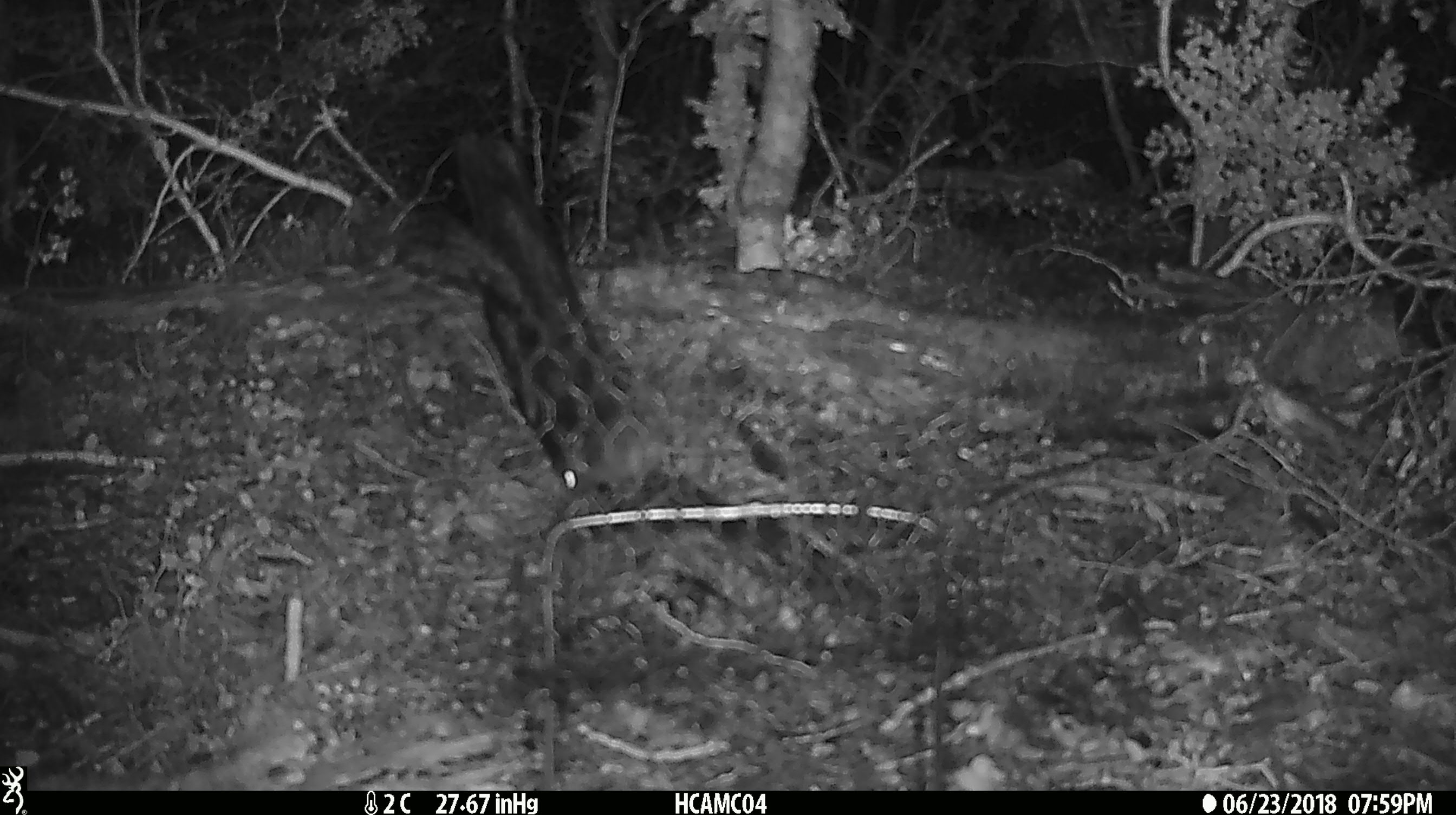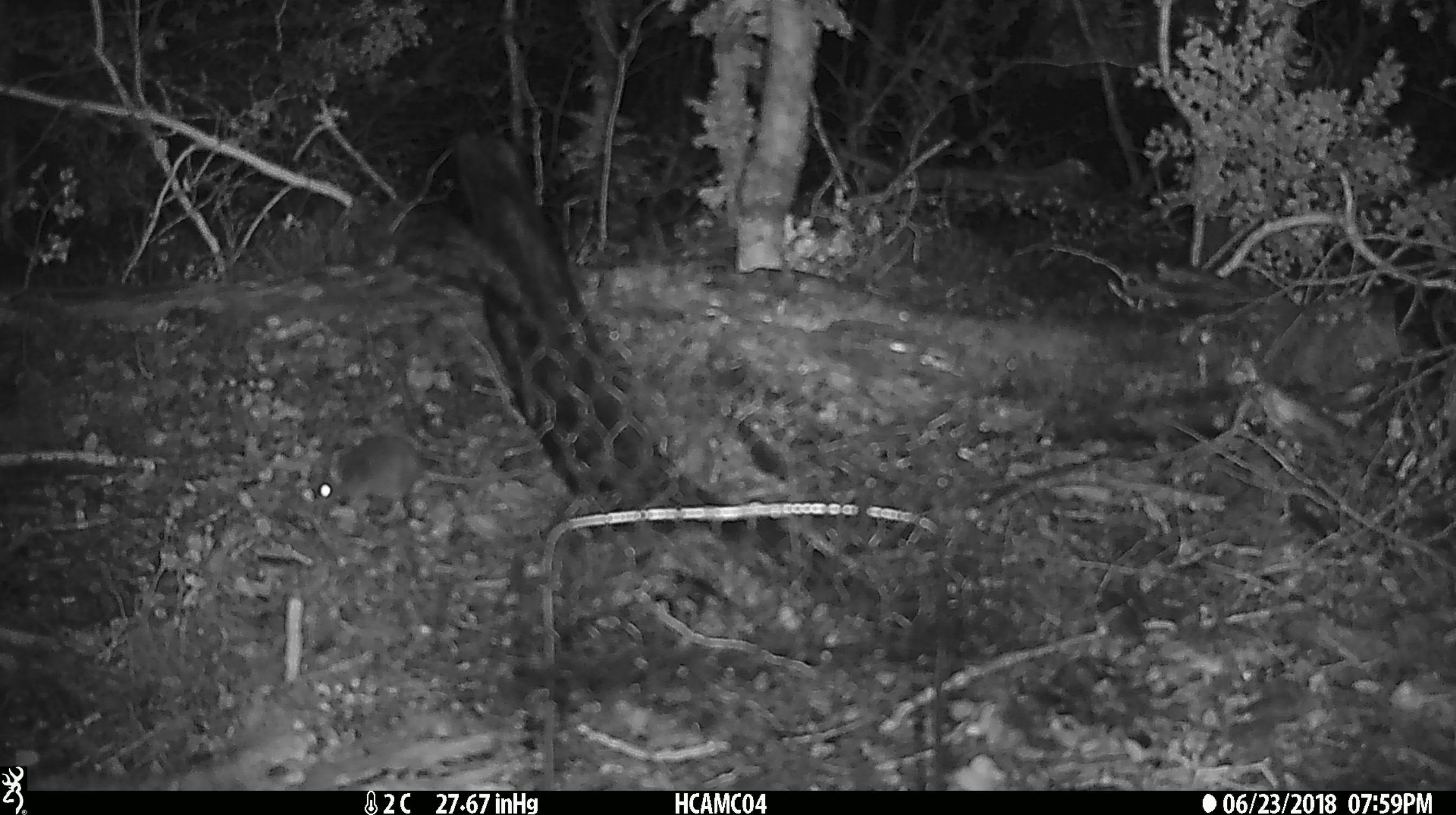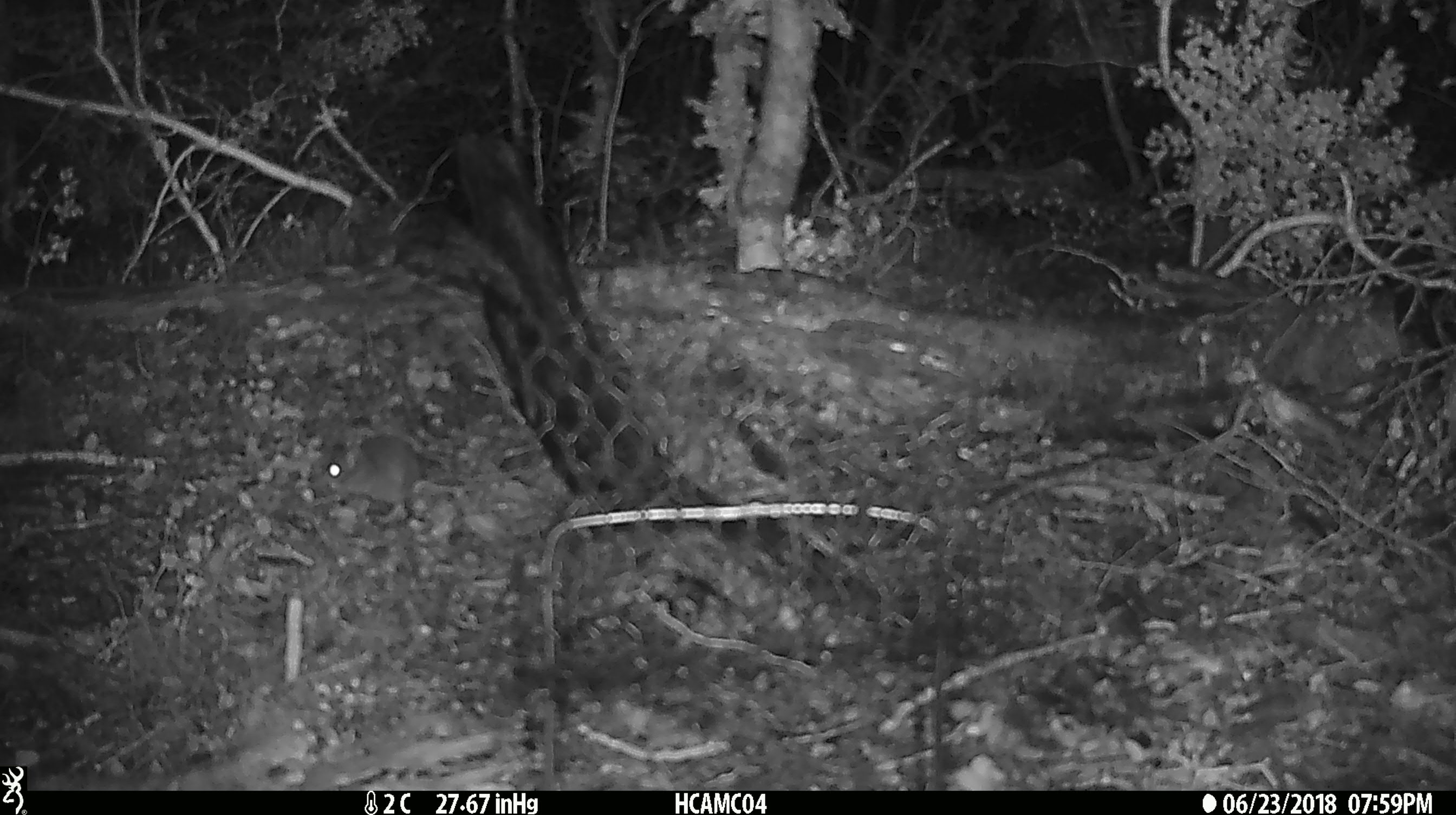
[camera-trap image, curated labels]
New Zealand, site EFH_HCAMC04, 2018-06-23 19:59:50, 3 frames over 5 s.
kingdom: Animalia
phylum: Chordata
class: Mammalia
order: Rodentia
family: Muridae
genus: Mus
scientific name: Mus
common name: mouse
Mouse (Mus).